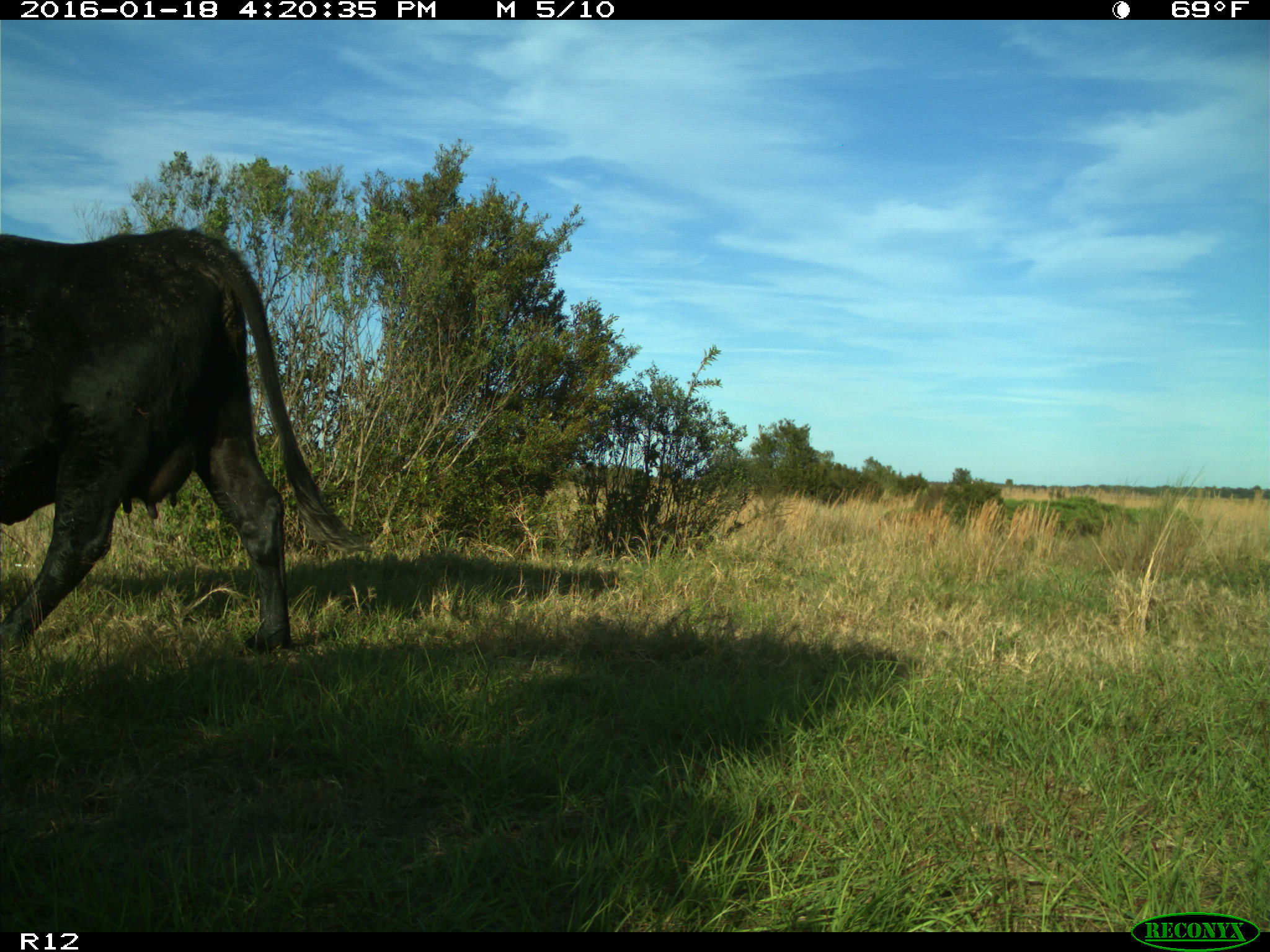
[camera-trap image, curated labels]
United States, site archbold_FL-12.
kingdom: Animalia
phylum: Chordata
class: Mammalia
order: Artiodactyla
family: Bovidae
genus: Bos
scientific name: Bos taurus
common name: domestic cow